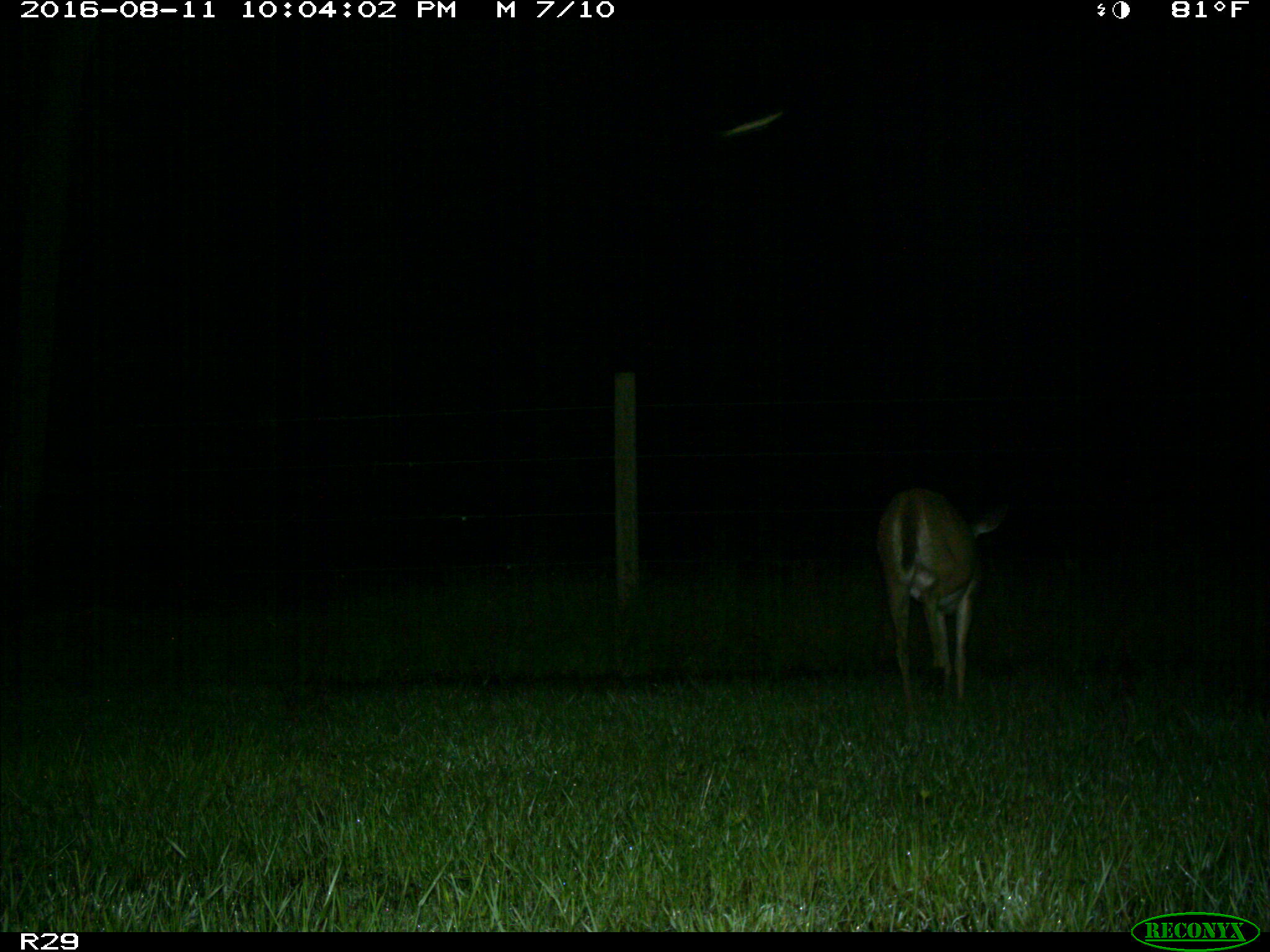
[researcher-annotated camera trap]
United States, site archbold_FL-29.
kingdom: Animalia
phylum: Chordata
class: Mammalia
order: Artiodactyla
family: Cervidae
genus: Odocoileus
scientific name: Odocoileus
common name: deer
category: unidentified deer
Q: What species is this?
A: Unidentified deer (deer) (Odocoileus).